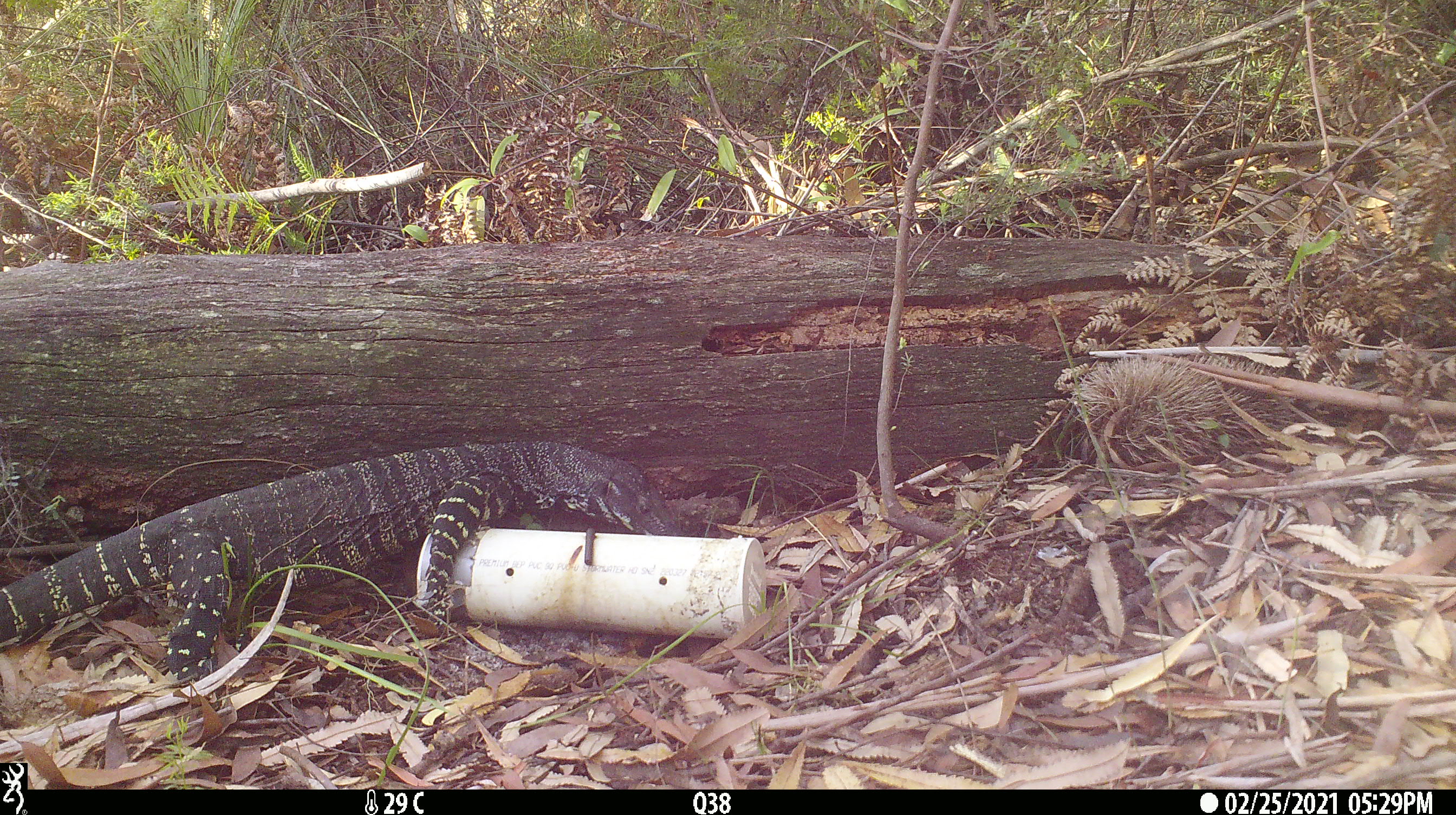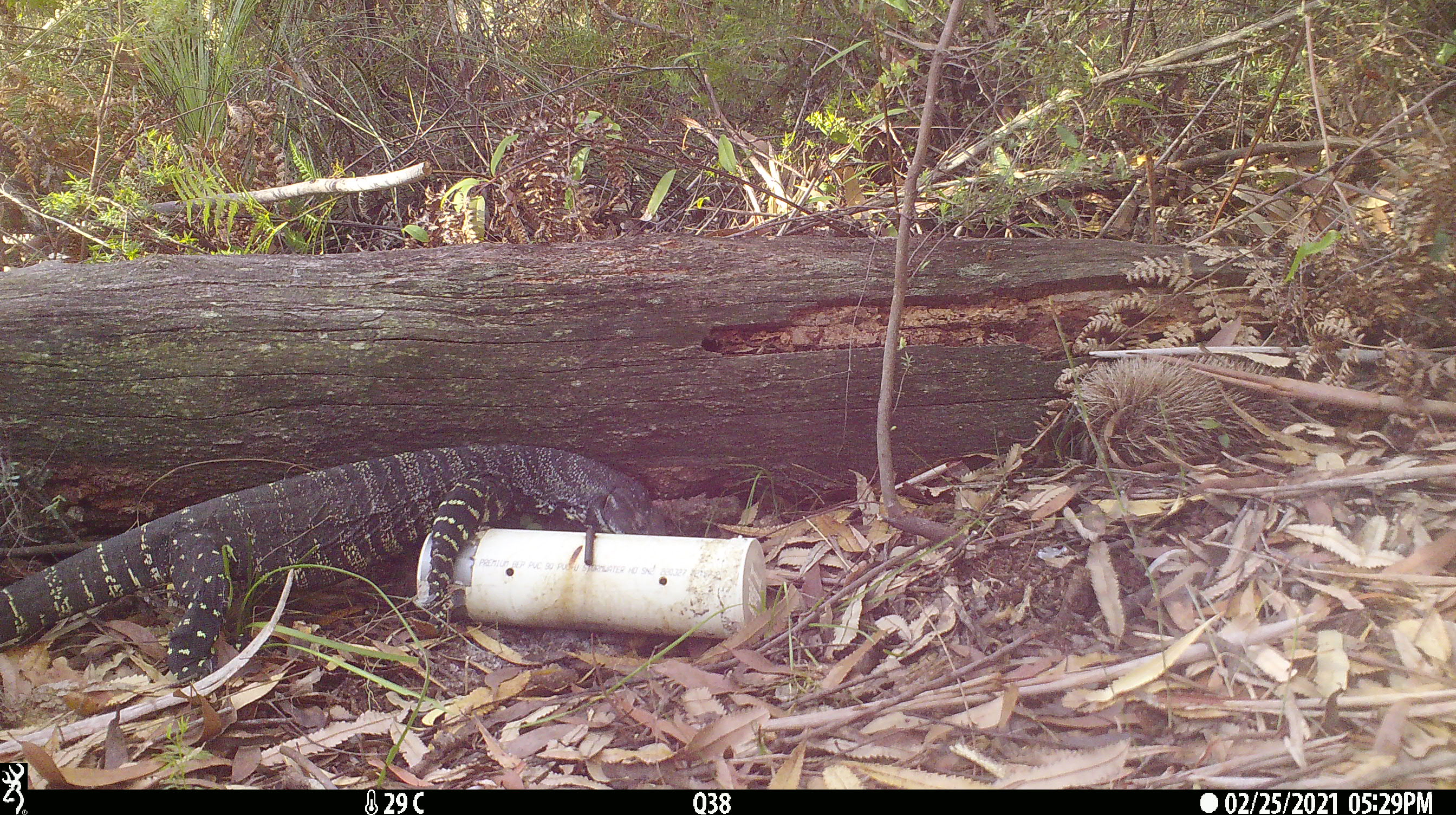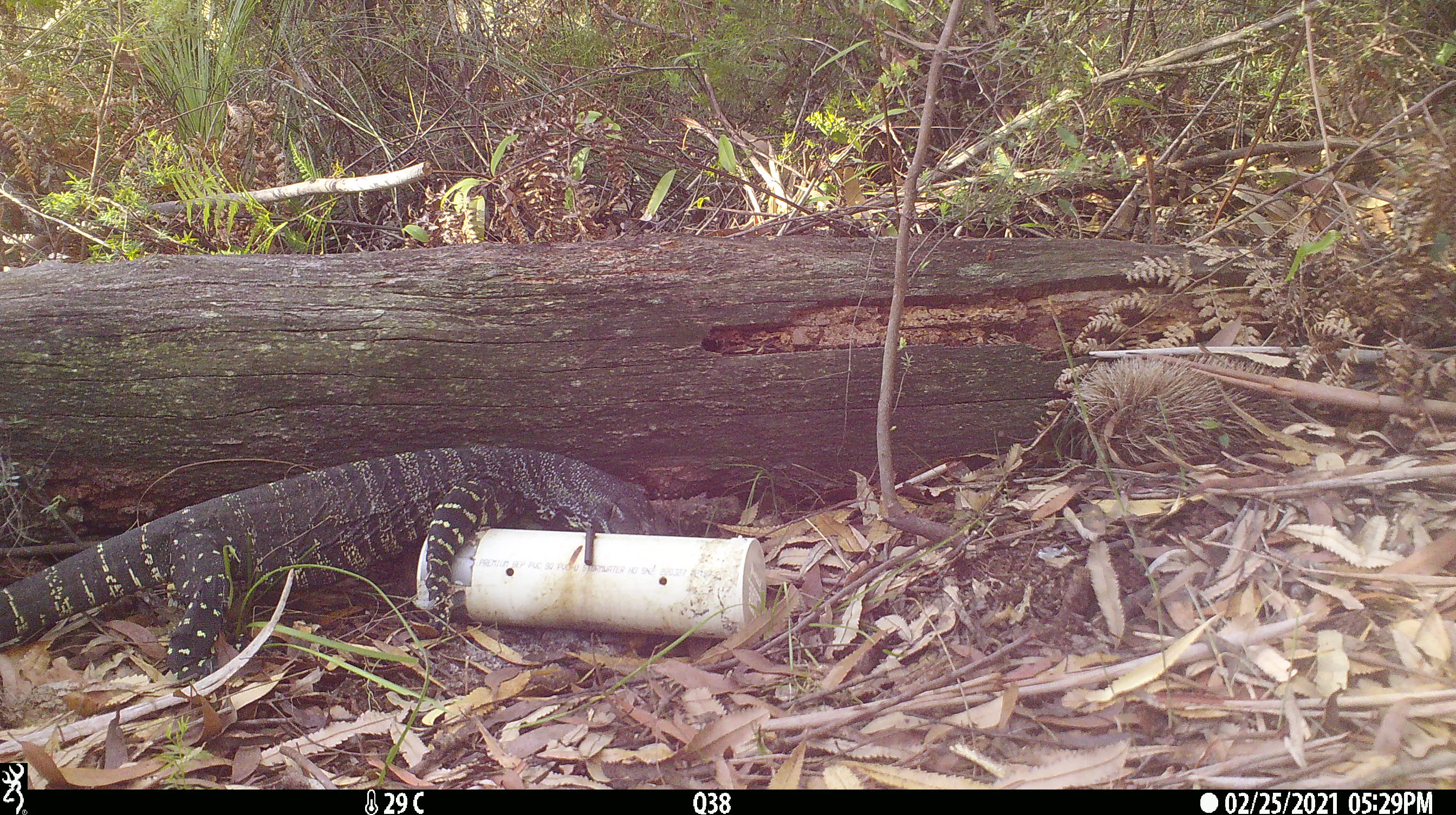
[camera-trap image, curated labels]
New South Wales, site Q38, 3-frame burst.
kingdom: Animalia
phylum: Chordata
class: Reptilia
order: Squamata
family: Varanidae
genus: Varanus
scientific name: Varanus varius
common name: lace monitor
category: goanna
Goanna (lace monitor) (Varanus varius).